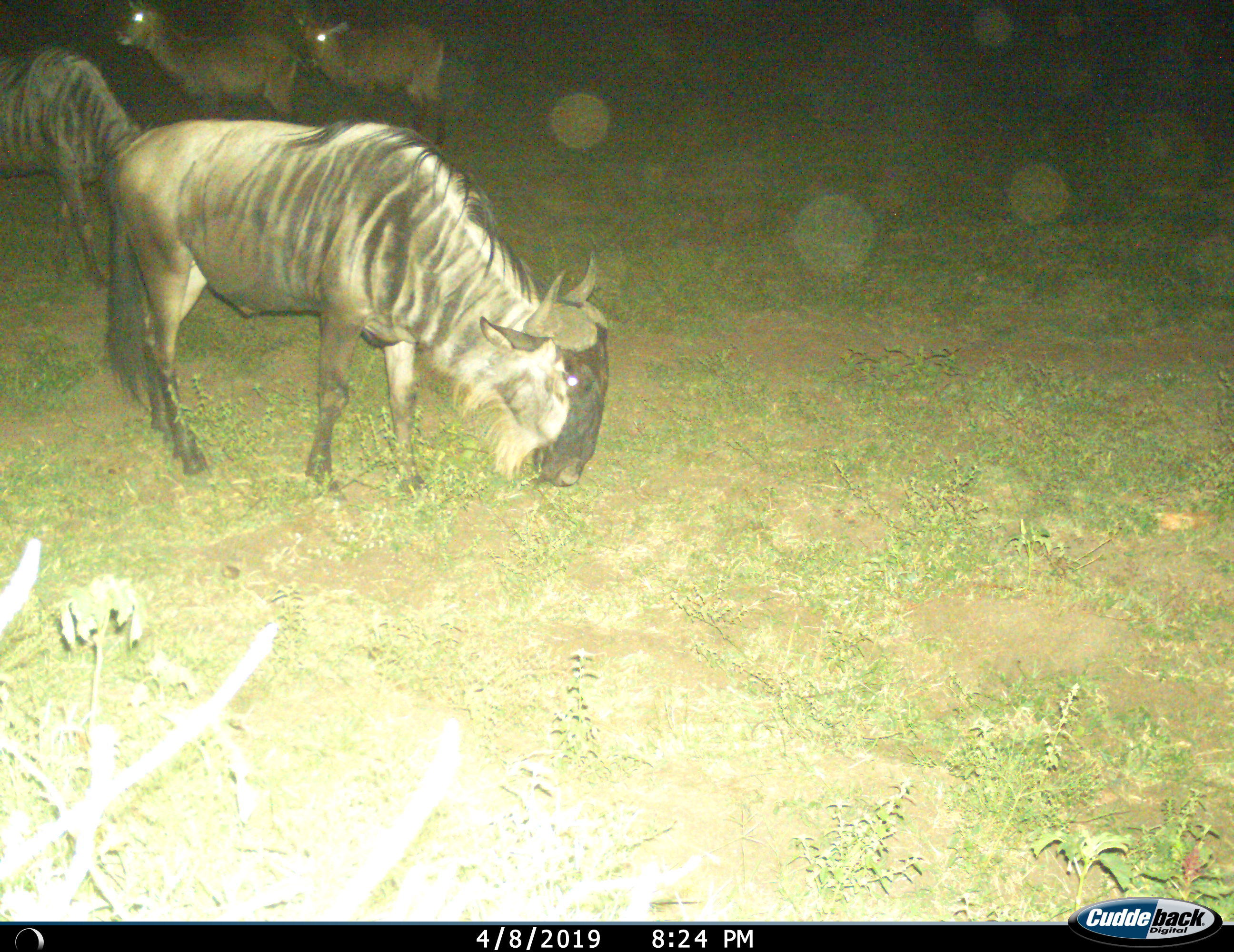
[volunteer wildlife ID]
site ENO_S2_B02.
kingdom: Animalia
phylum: Chordata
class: Mammalia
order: Artiodactyla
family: Bovidae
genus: Kobus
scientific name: Kobus ellipsiprymnus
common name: waterbuck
Waterbuck (Kobus ellipsiprymnus), count 2. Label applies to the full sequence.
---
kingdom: Animalia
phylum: Chordata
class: Mammalia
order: Artiodactyla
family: Bovidae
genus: Connochaetes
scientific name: Connochaetes taurinus taurinus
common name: blue wildebeest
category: wildebeestblue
Wildebeestblue (blue wildebeest) (Connochaetes taurinus taurinus), count 2. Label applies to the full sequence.